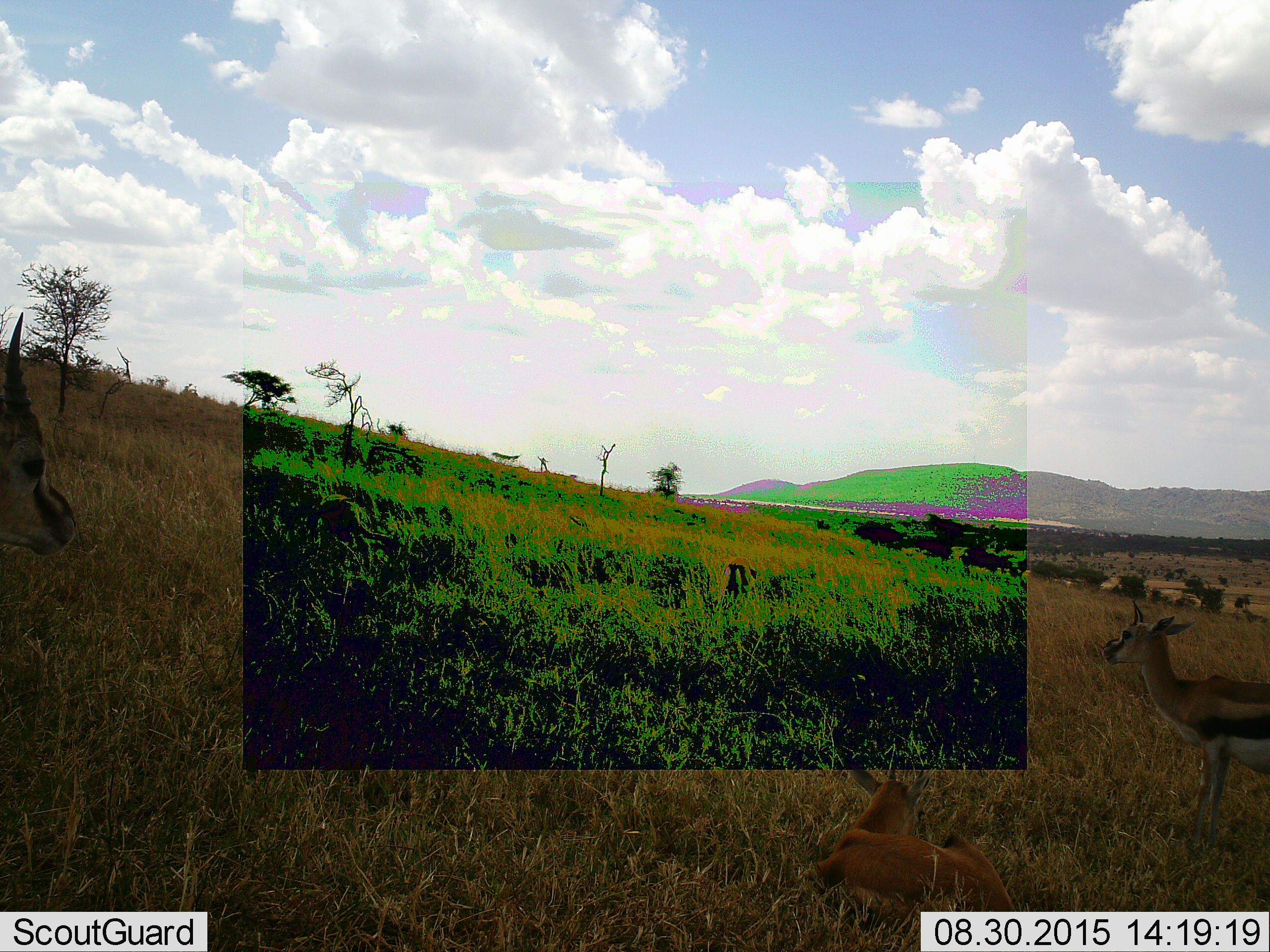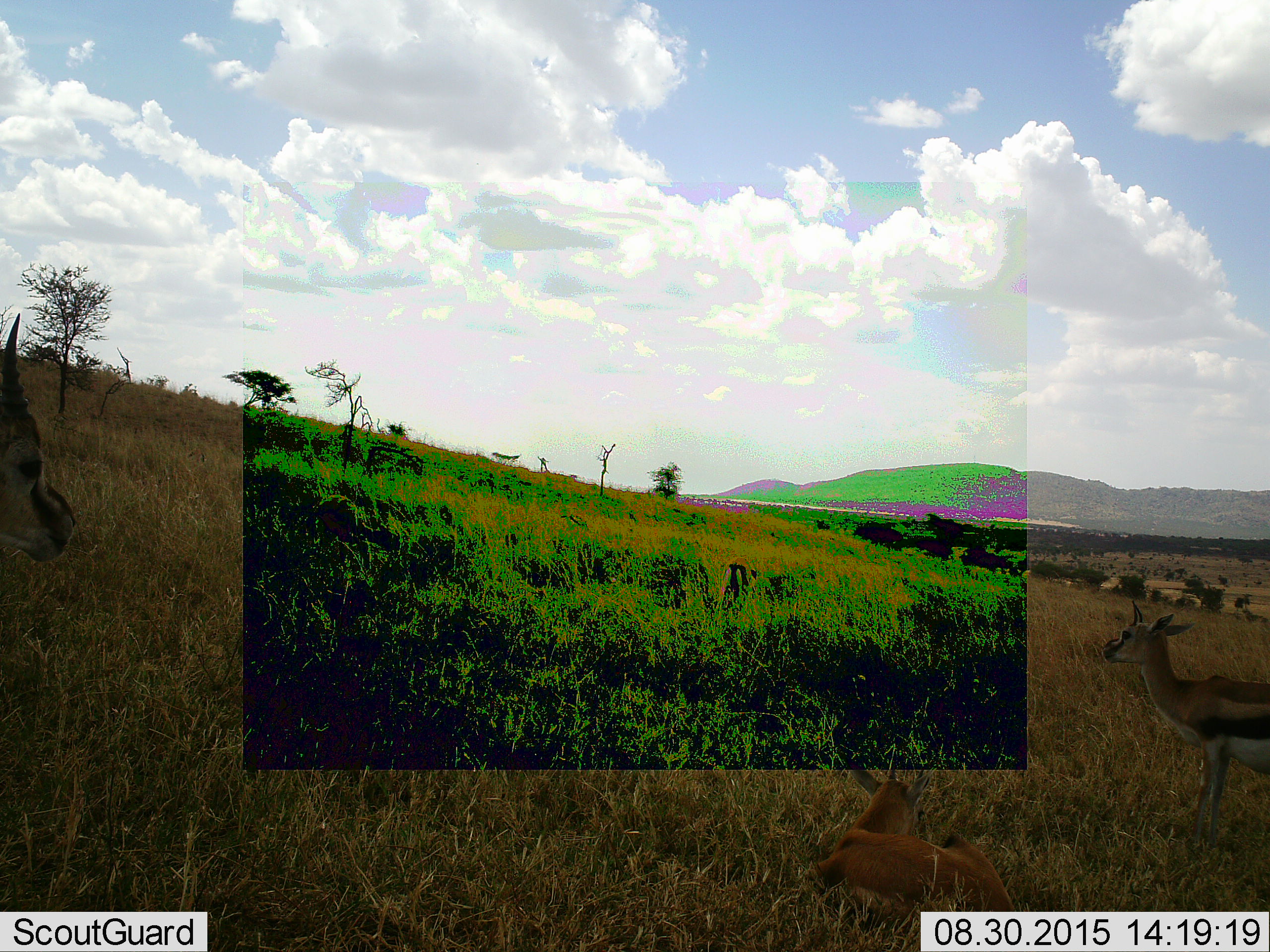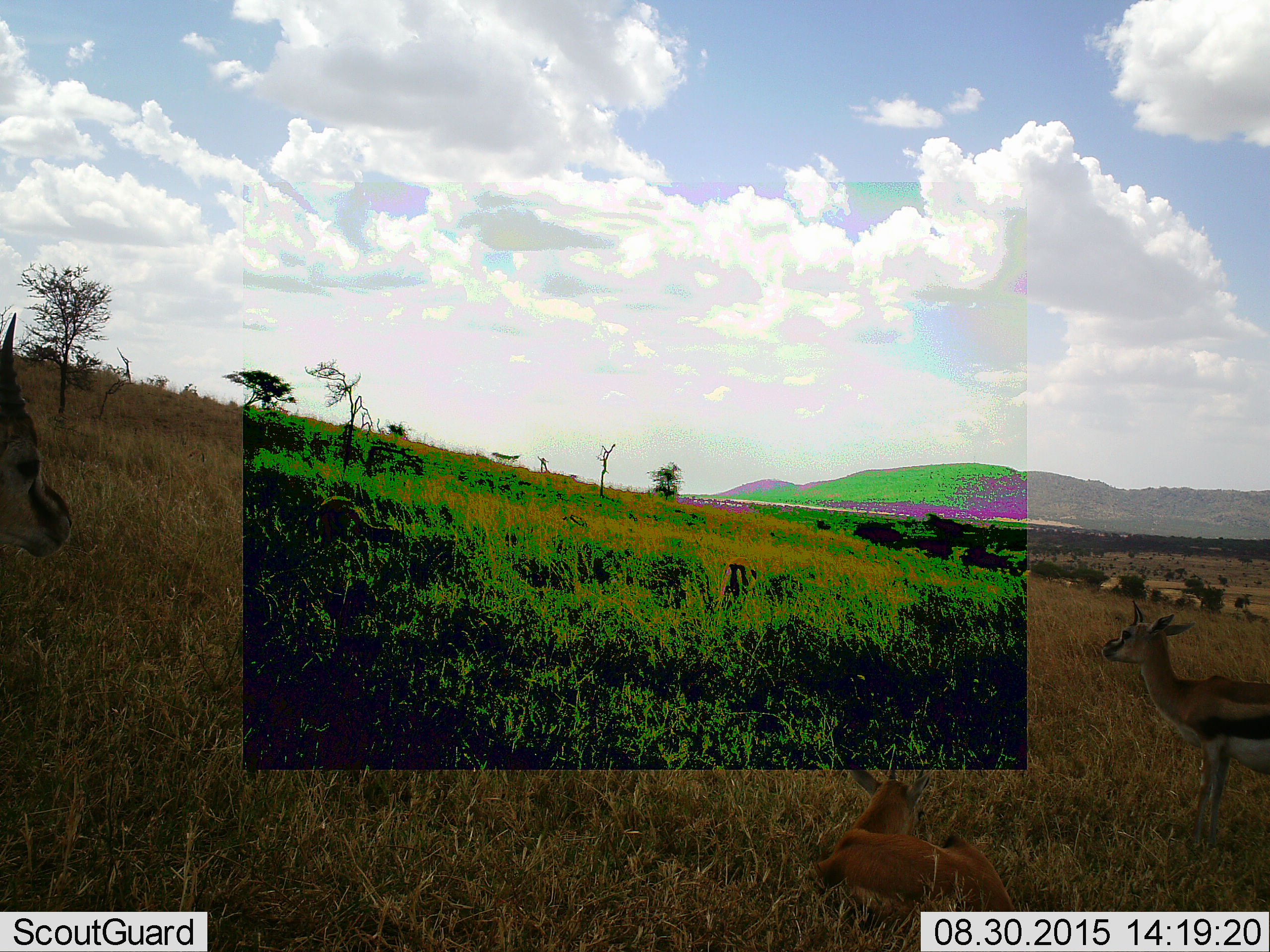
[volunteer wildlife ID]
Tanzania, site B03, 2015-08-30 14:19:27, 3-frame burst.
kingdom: Animalia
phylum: Chordata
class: Mammalia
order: Artiodactyla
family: Bovidae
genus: Eudorcas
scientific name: Eudorcas thomsonii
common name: thomson's gazelle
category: gazellethomsons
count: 3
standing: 94%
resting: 94%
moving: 0%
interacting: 0%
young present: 6%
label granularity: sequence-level